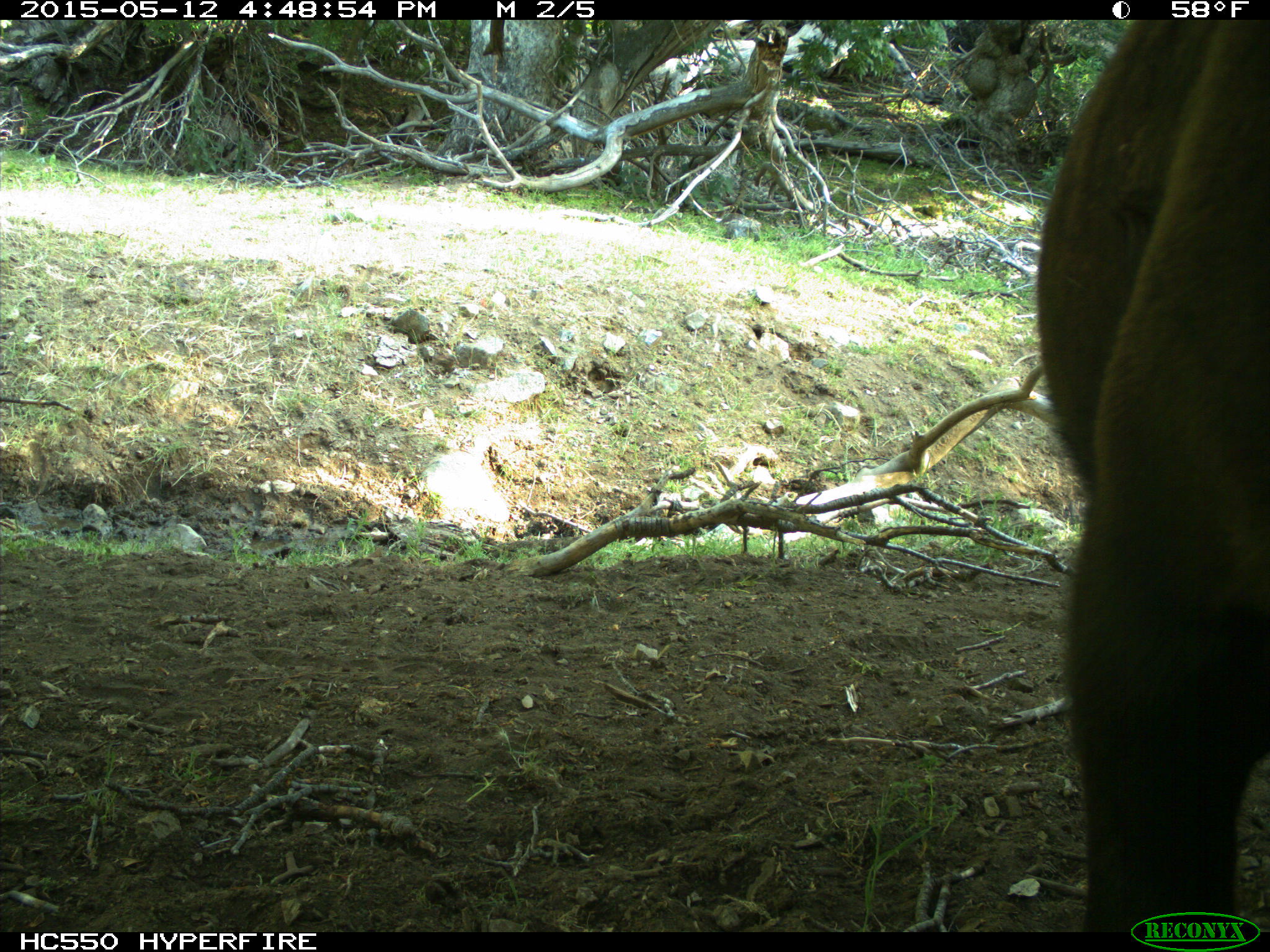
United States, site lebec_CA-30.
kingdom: Animalia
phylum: Chordata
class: Mammalia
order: Artiodactyla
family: Bovidae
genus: Bos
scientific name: Bos taurus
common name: domestic cow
Bos taurus (domestic cow).